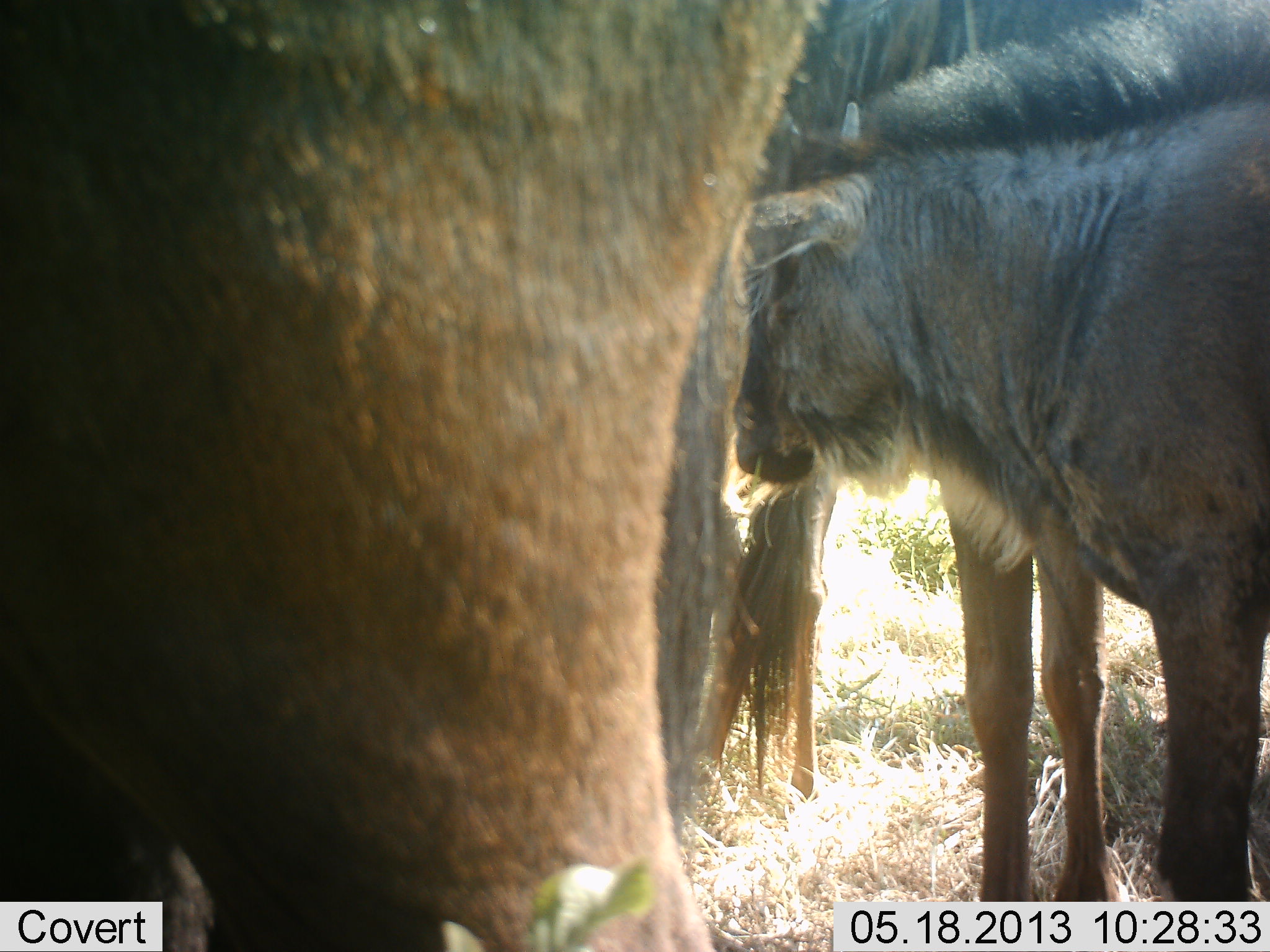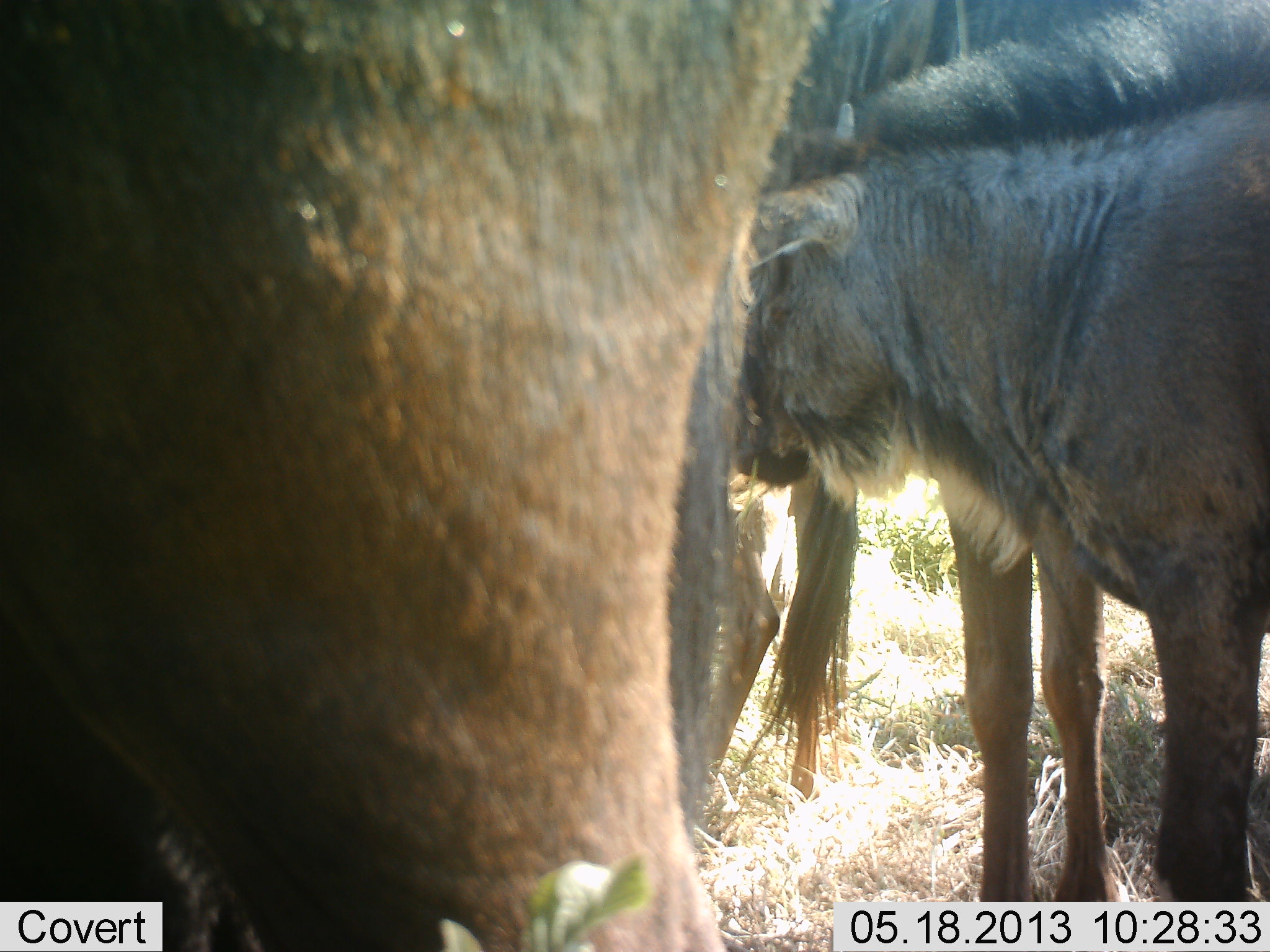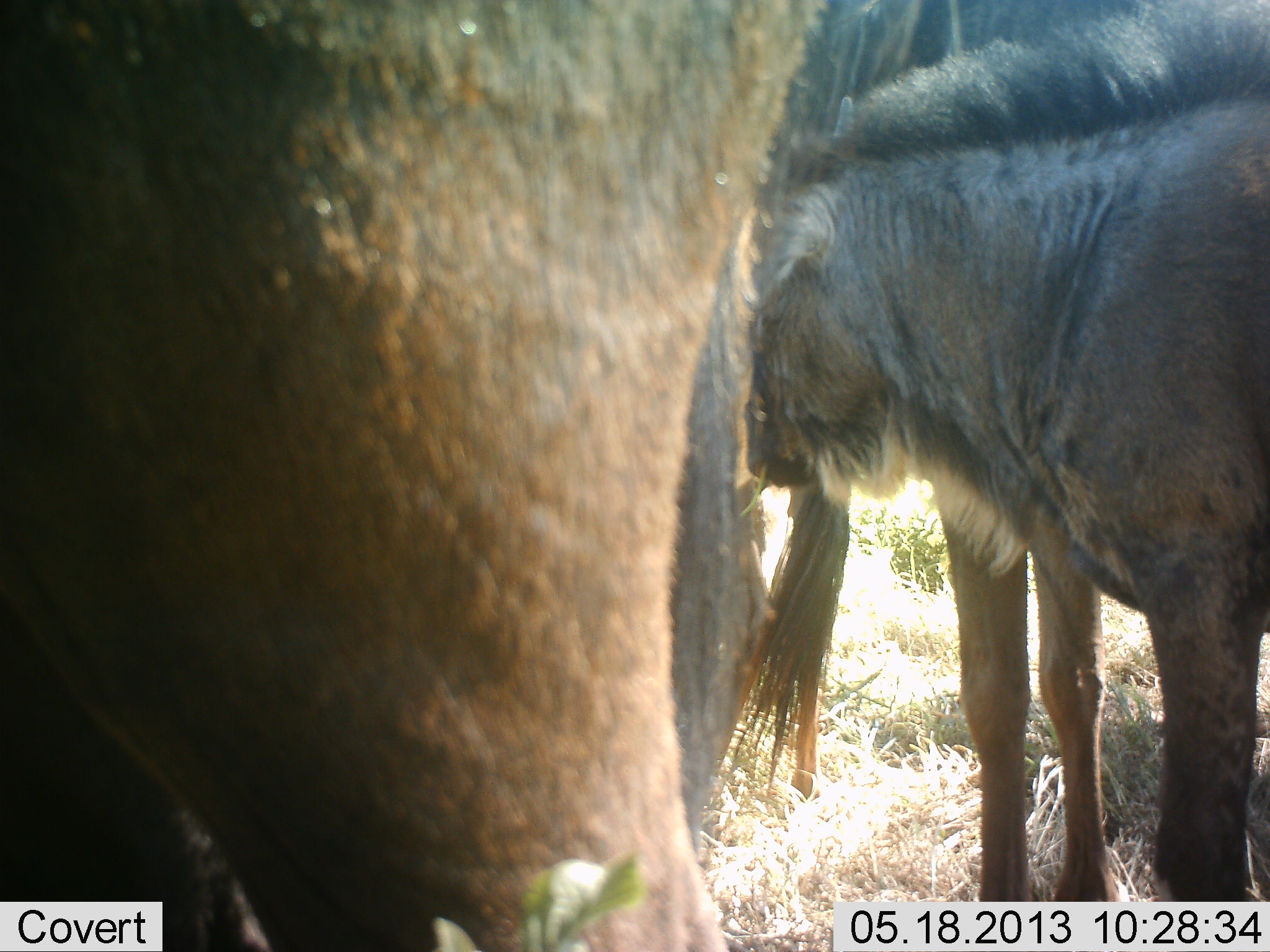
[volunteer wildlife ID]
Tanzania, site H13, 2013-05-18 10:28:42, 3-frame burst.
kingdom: Animalia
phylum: Chordata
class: Mammalia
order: Artiodactyla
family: Bovidae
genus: Connochaetes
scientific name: Connochaetes taurinus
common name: blue wildebeest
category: wildebeest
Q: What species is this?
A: Wildebeest (blue wildebeest) (Connochaetes taurinus).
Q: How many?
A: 3.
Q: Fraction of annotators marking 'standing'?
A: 96%.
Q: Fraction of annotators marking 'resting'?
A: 4%.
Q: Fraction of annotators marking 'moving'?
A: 4%.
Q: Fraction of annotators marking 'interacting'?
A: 0%.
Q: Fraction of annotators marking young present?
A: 56%.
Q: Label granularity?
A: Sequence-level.